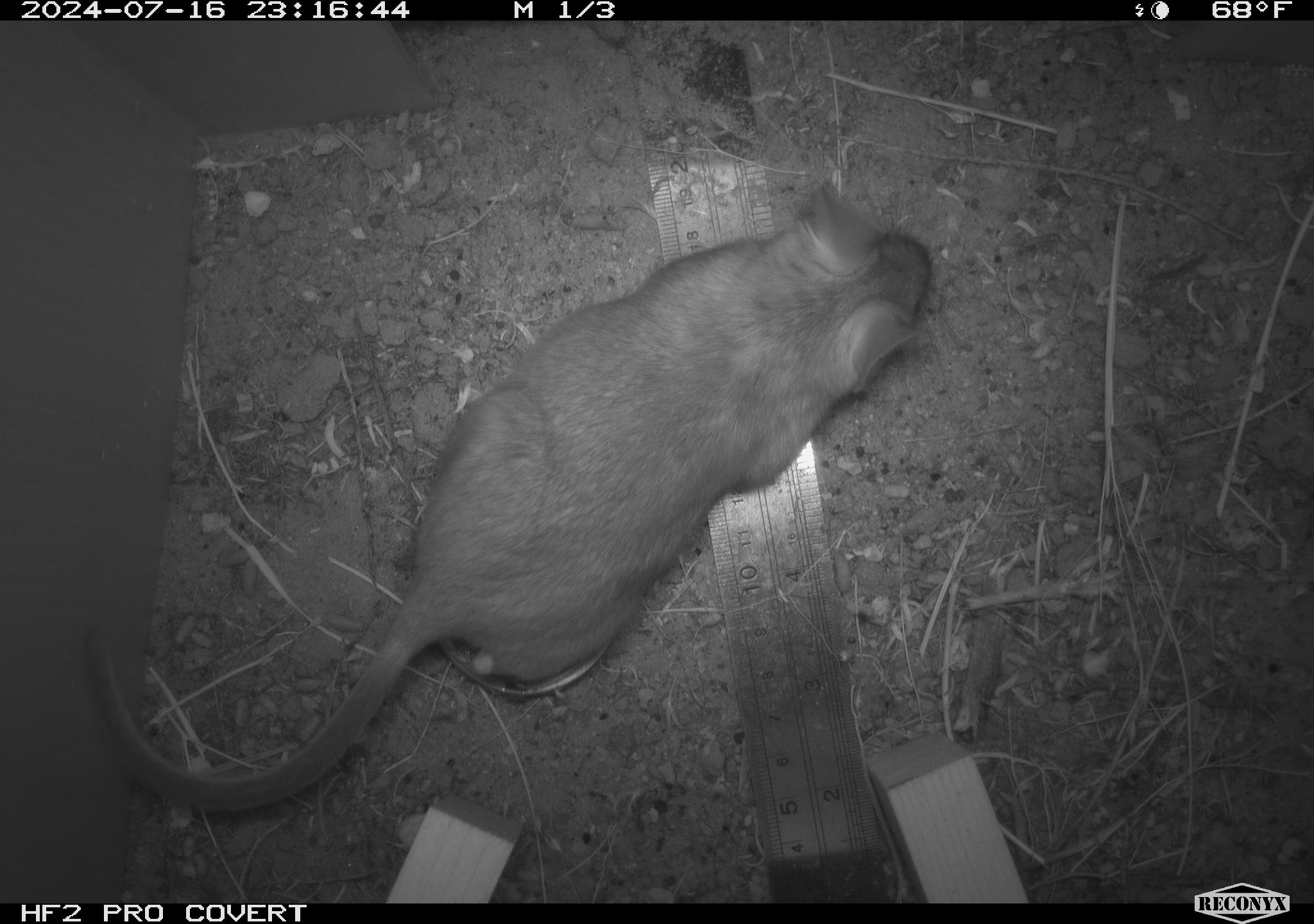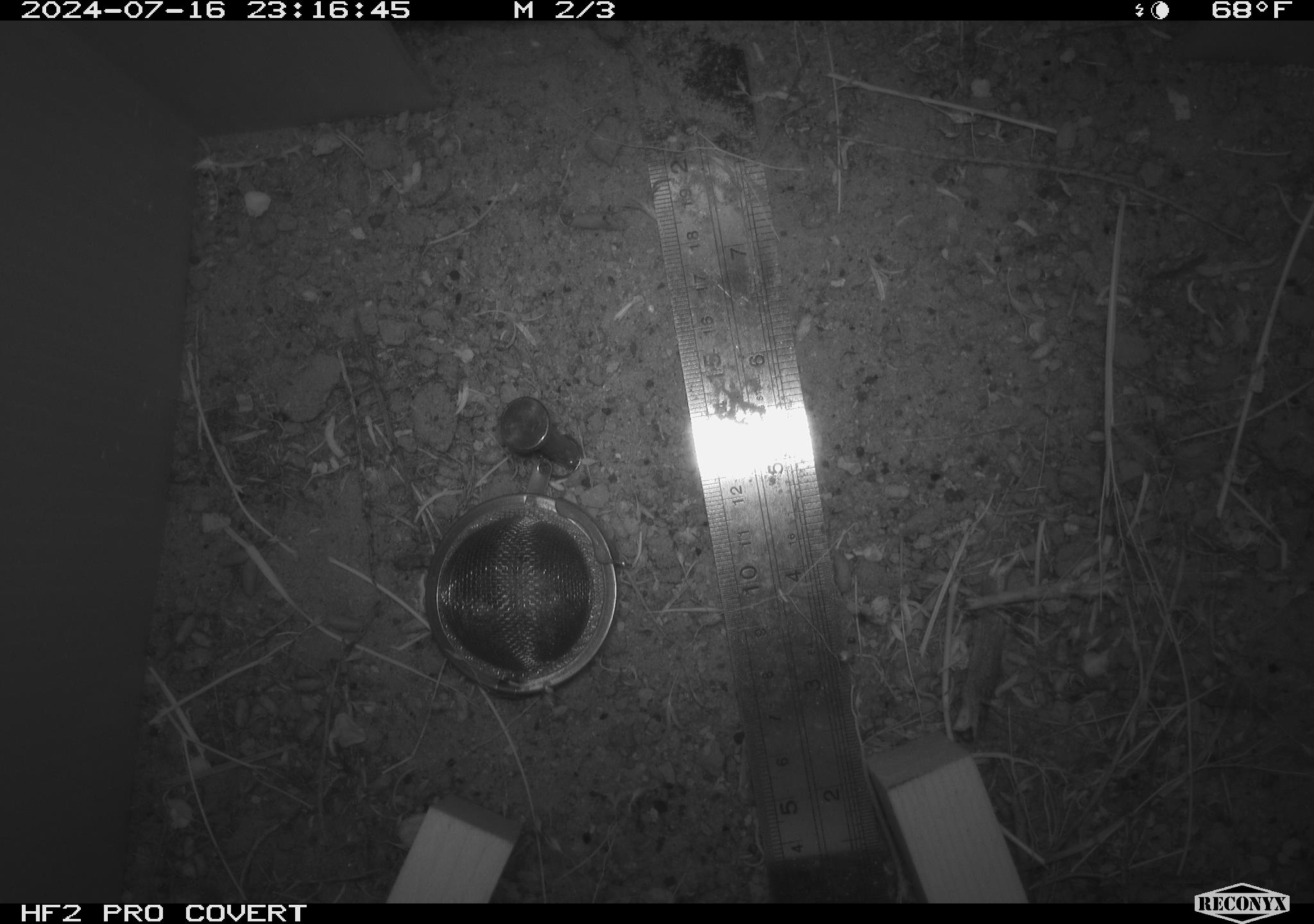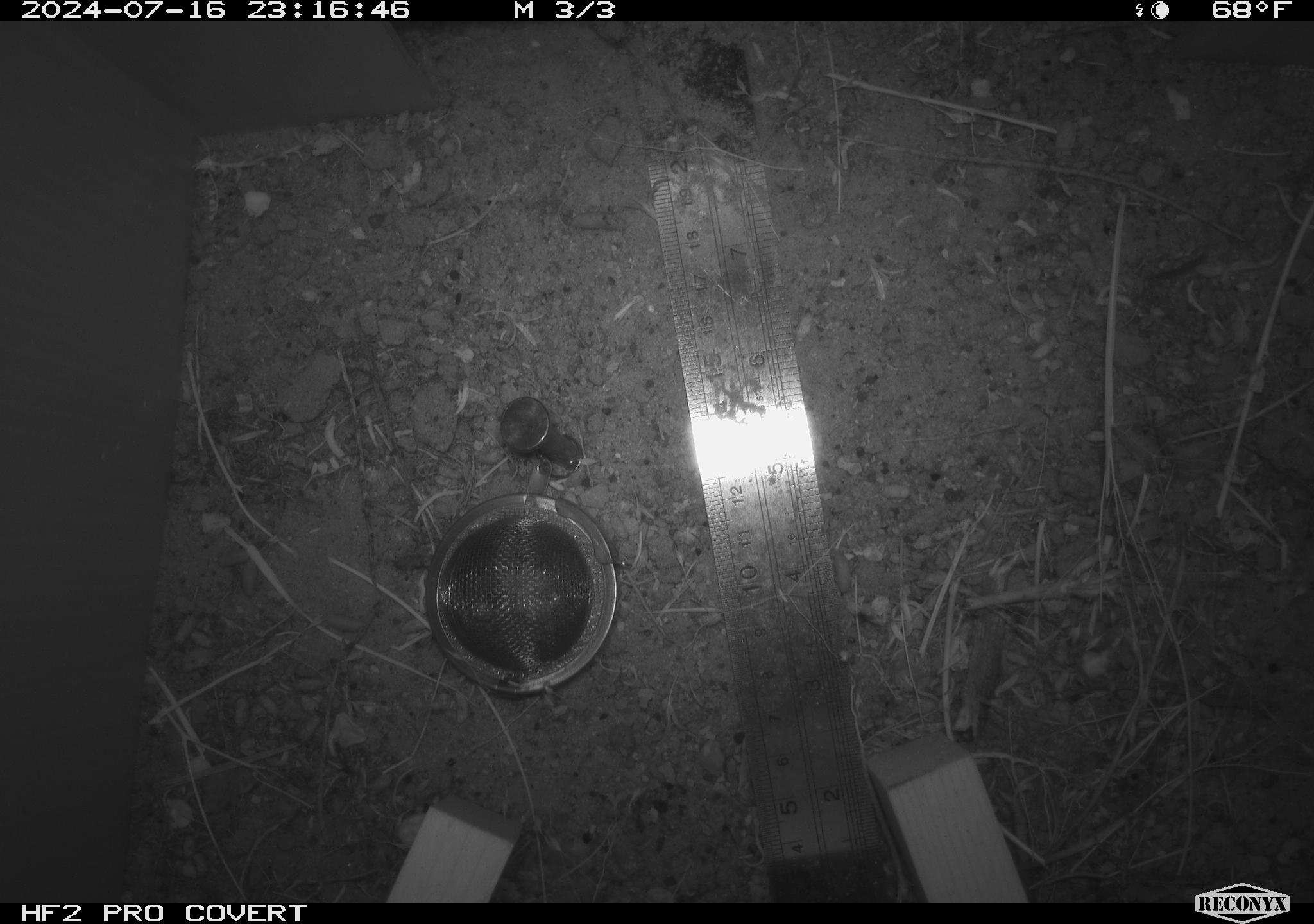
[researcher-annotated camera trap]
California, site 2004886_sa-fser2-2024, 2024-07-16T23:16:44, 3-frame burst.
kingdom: Animalia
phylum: Chordata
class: Mammalia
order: Rodentia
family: Cricetidae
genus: Neotoma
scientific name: Neotoma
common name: pack rat or woodrat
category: neotoma species